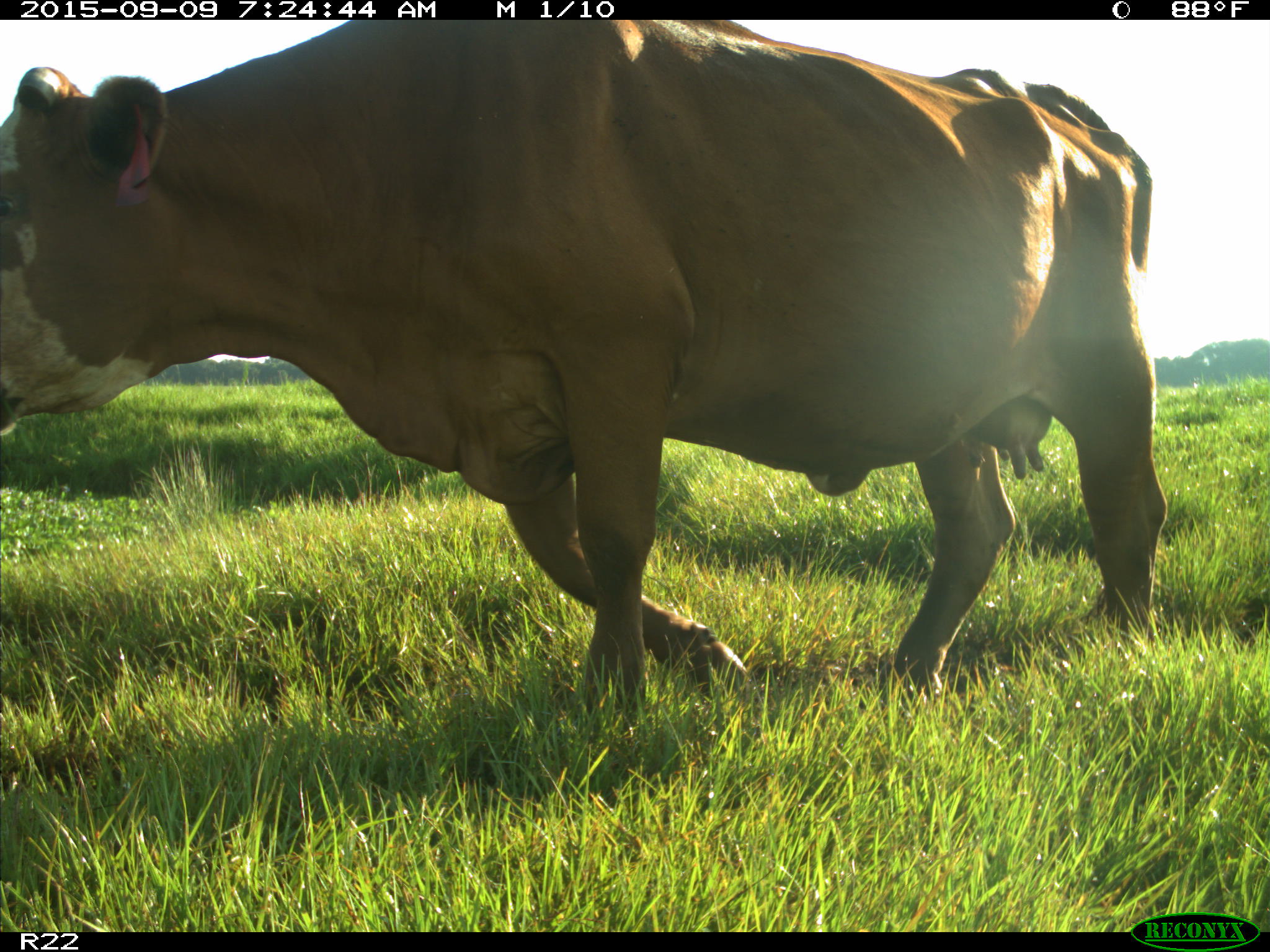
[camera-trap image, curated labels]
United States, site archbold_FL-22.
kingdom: Animalia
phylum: Chordata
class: Mammalia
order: Artiodactyla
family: Bovidae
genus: Bos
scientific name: Bos taurus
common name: domestic cow